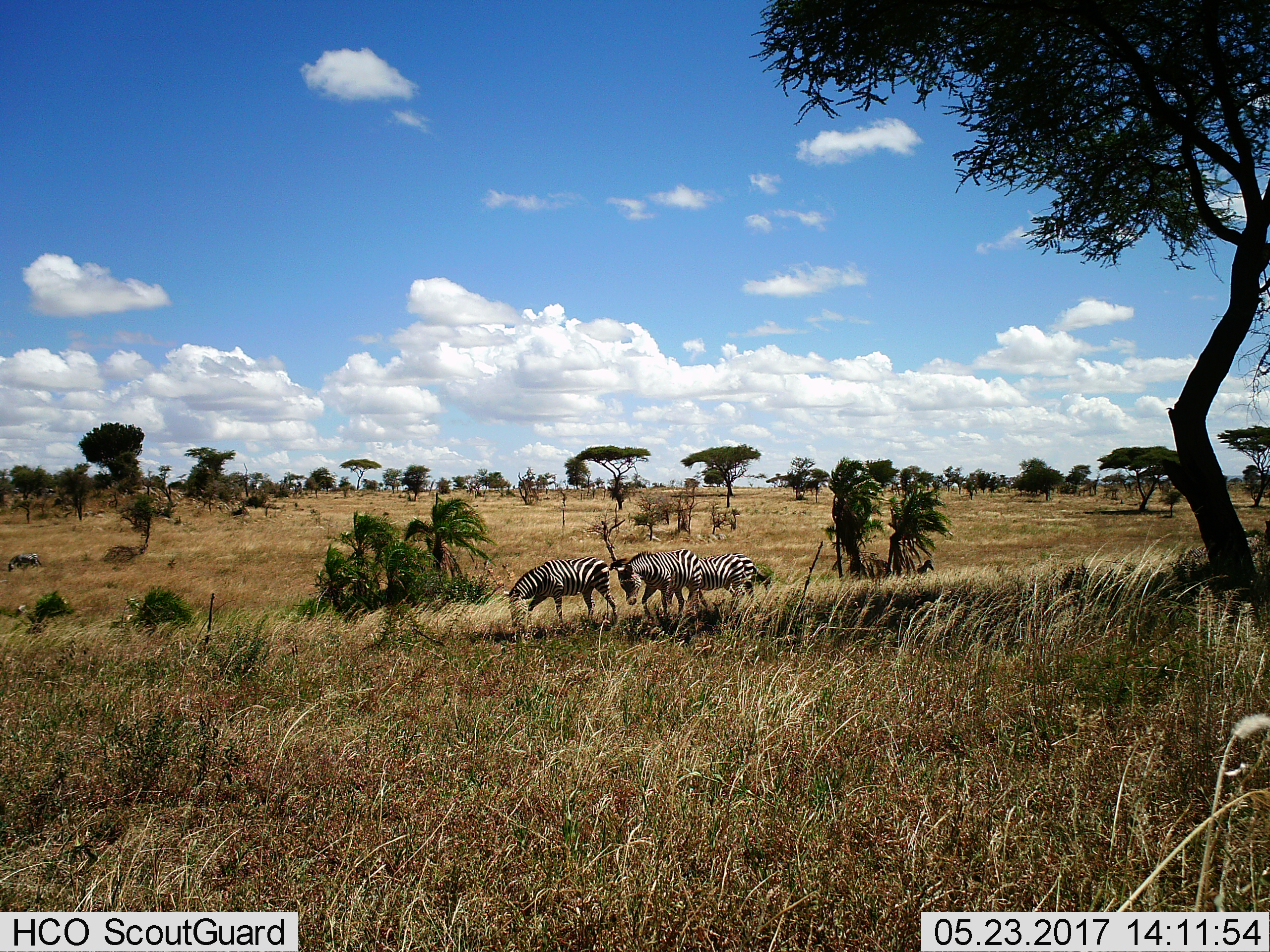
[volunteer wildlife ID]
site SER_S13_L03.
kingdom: Animalia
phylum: Chordata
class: Mammalia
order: Perissodactyla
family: Equidae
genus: Equus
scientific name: Equus quagga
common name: plains zebra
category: zebraplains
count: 4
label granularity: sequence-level